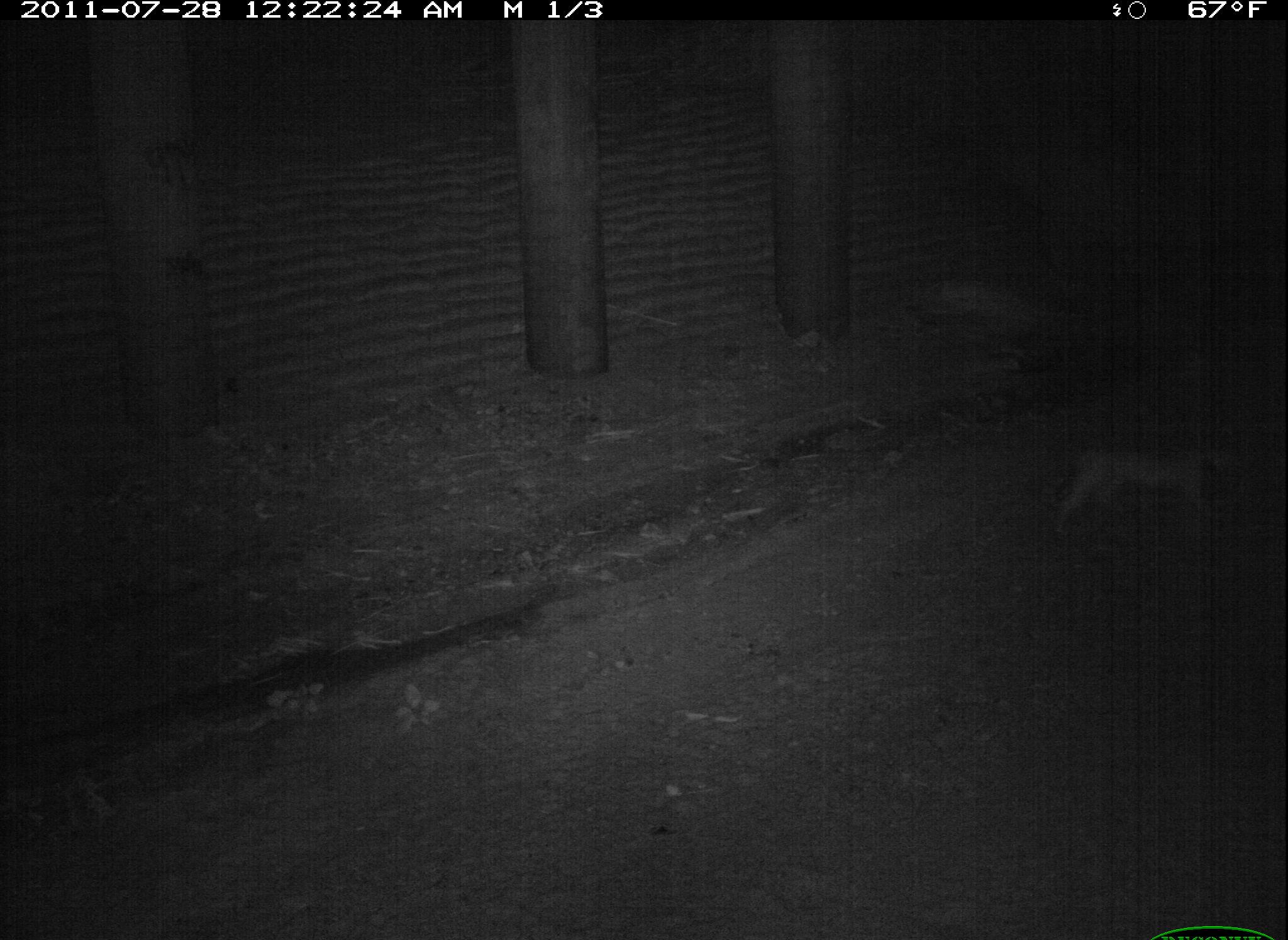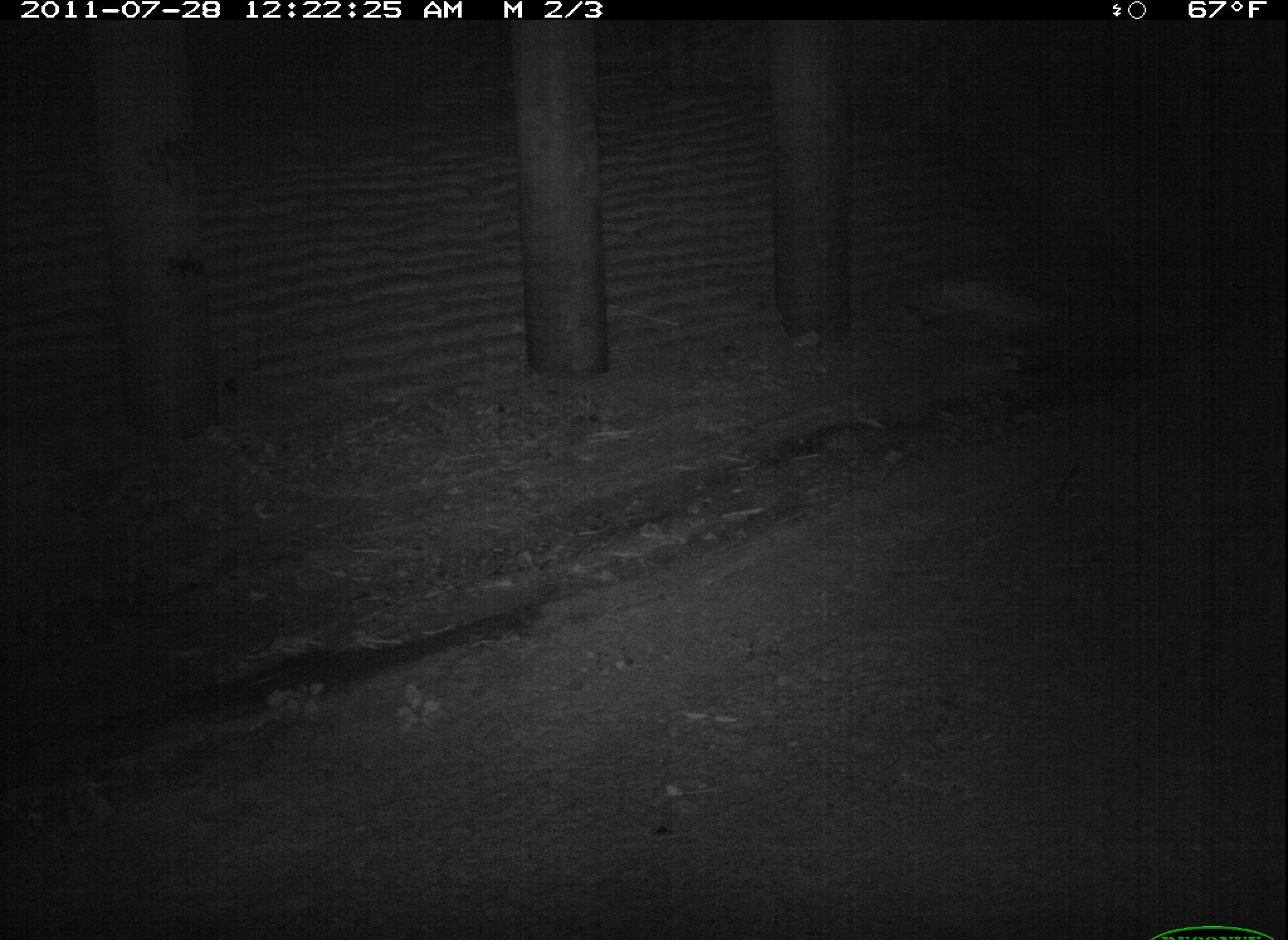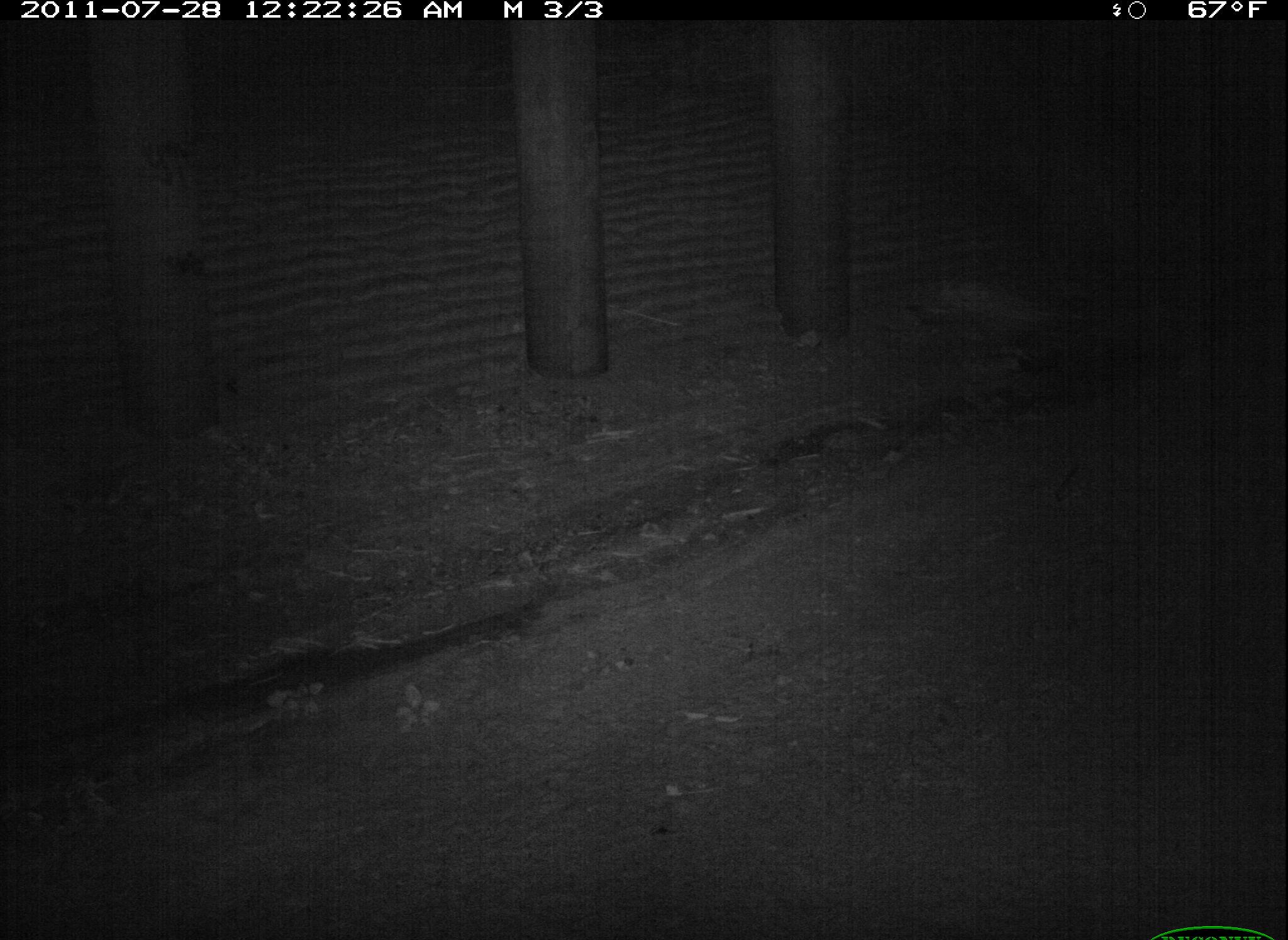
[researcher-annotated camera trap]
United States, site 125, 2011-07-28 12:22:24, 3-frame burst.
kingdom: Animalia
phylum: Chordata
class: Mammalia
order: Carnivora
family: Felidae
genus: Lynx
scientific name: Lynx rufus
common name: bobcat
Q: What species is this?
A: Bobcat (Lynx rufus).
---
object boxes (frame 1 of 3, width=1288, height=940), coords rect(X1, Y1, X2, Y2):
bobcat: rect(1042, 422, 1246, 540)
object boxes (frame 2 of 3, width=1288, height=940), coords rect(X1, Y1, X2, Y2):
bobcat: rect(2, 4, 1288, 940)